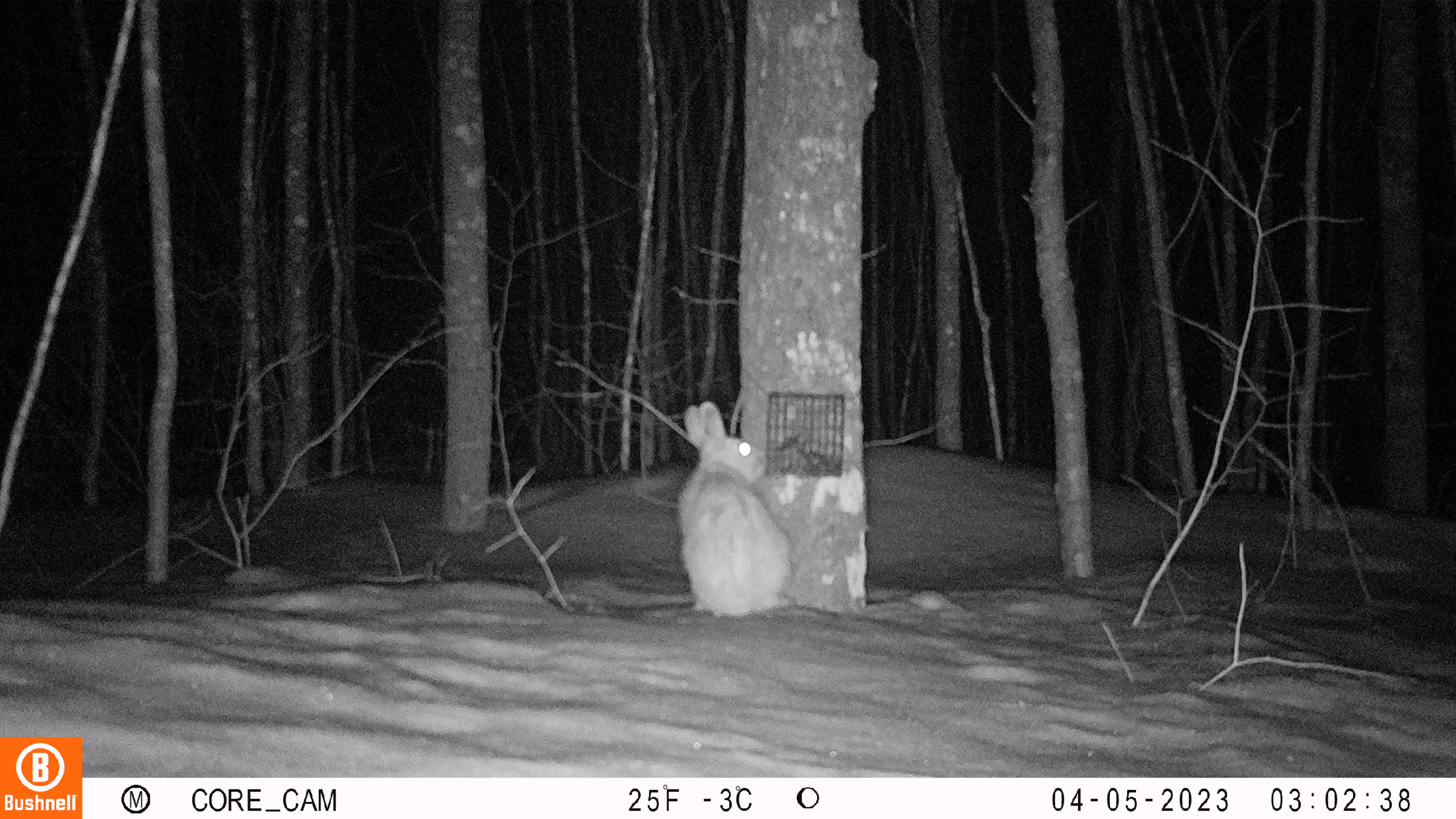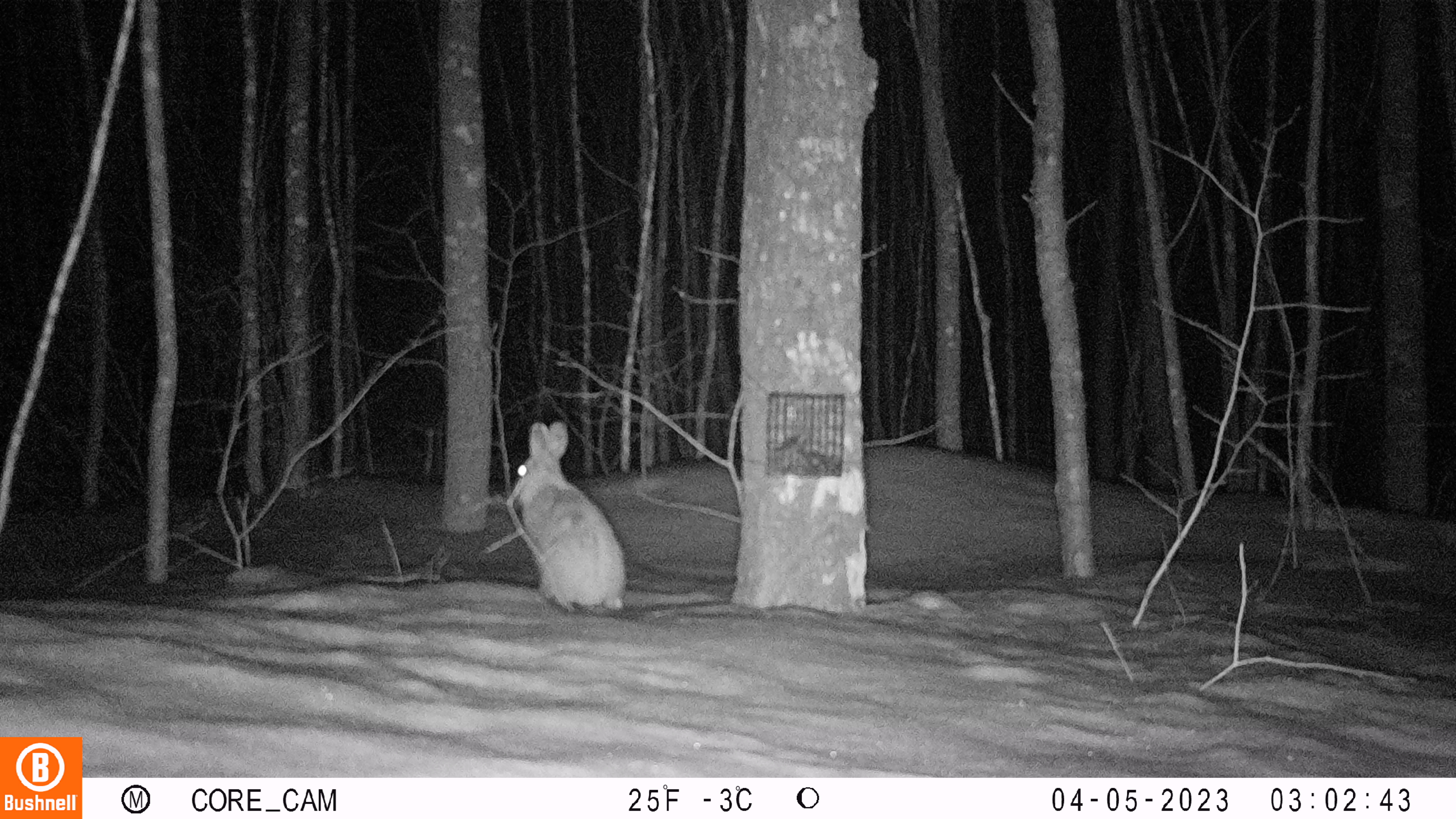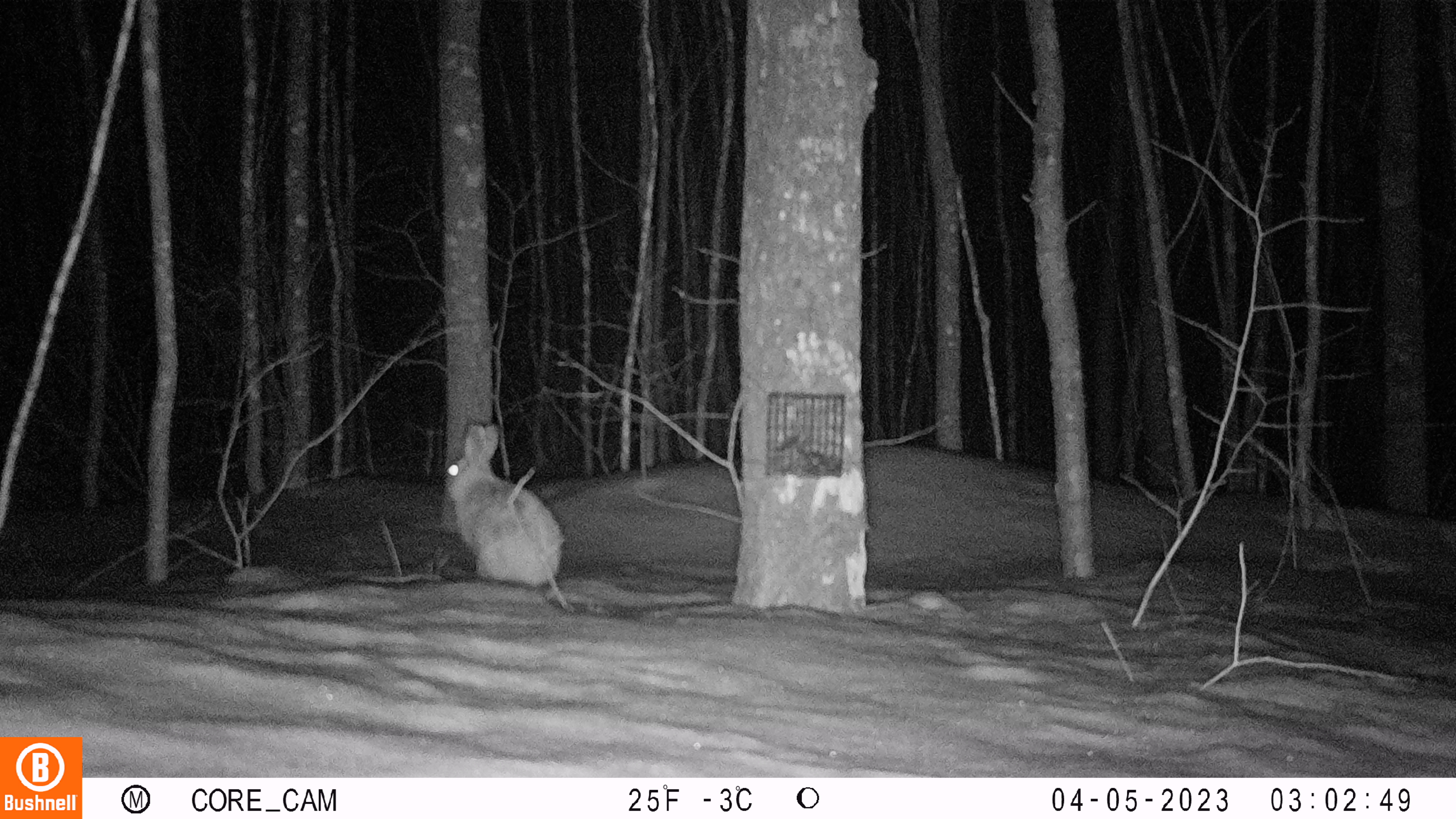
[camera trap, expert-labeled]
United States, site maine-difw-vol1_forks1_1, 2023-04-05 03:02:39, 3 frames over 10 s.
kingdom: Animalia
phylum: Chordata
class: Mammalia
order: Lagomorpha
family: Leporidae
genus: Lepus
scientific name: Lepus americanus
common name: snowshoe hare